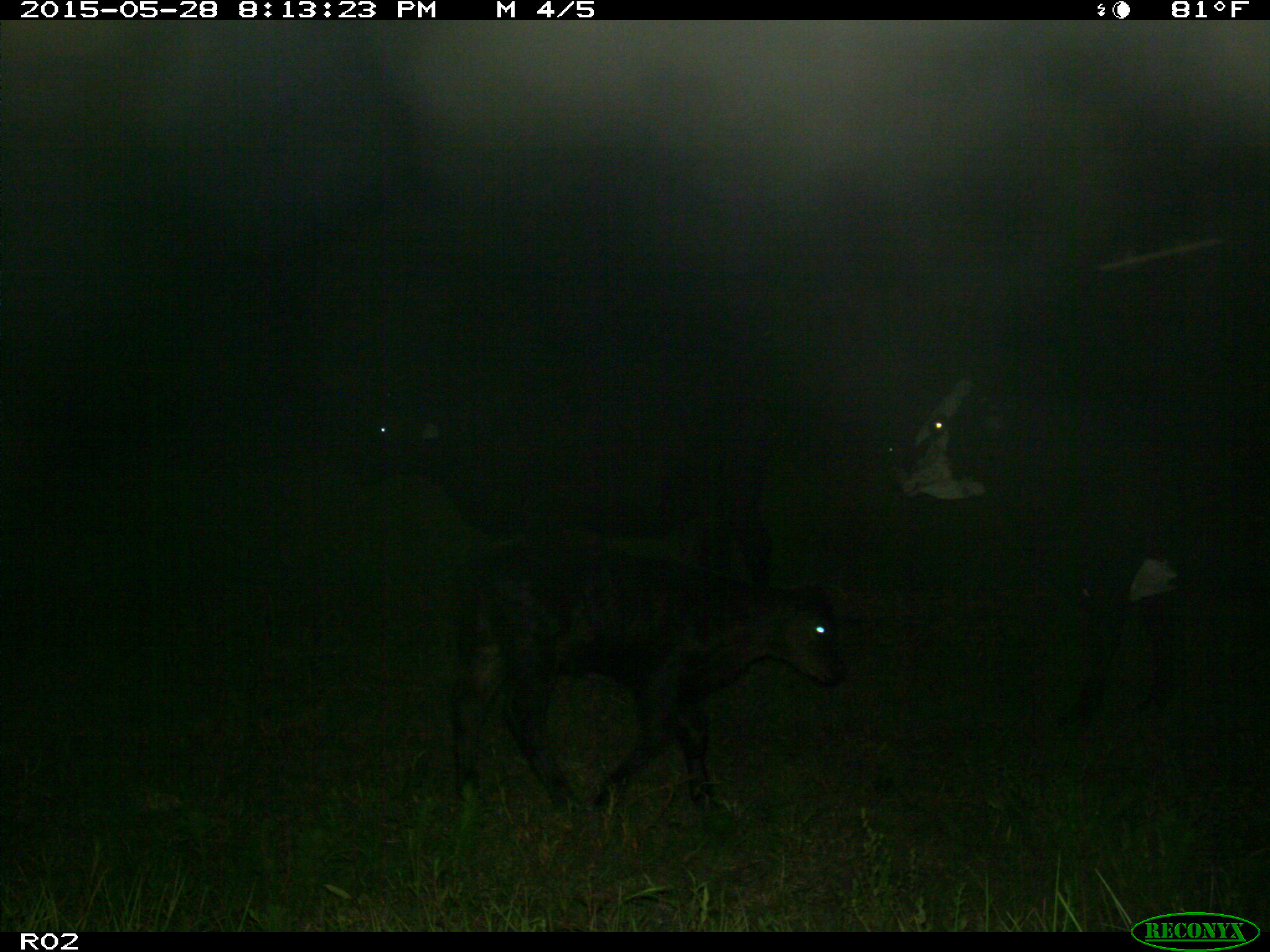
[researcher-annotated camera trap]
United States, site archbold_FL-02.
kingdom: Animalia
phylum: Chordata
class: Mammalia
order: Artiodactyla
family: Bovidae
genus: Bos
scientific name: Bos taurus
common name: domestic cow